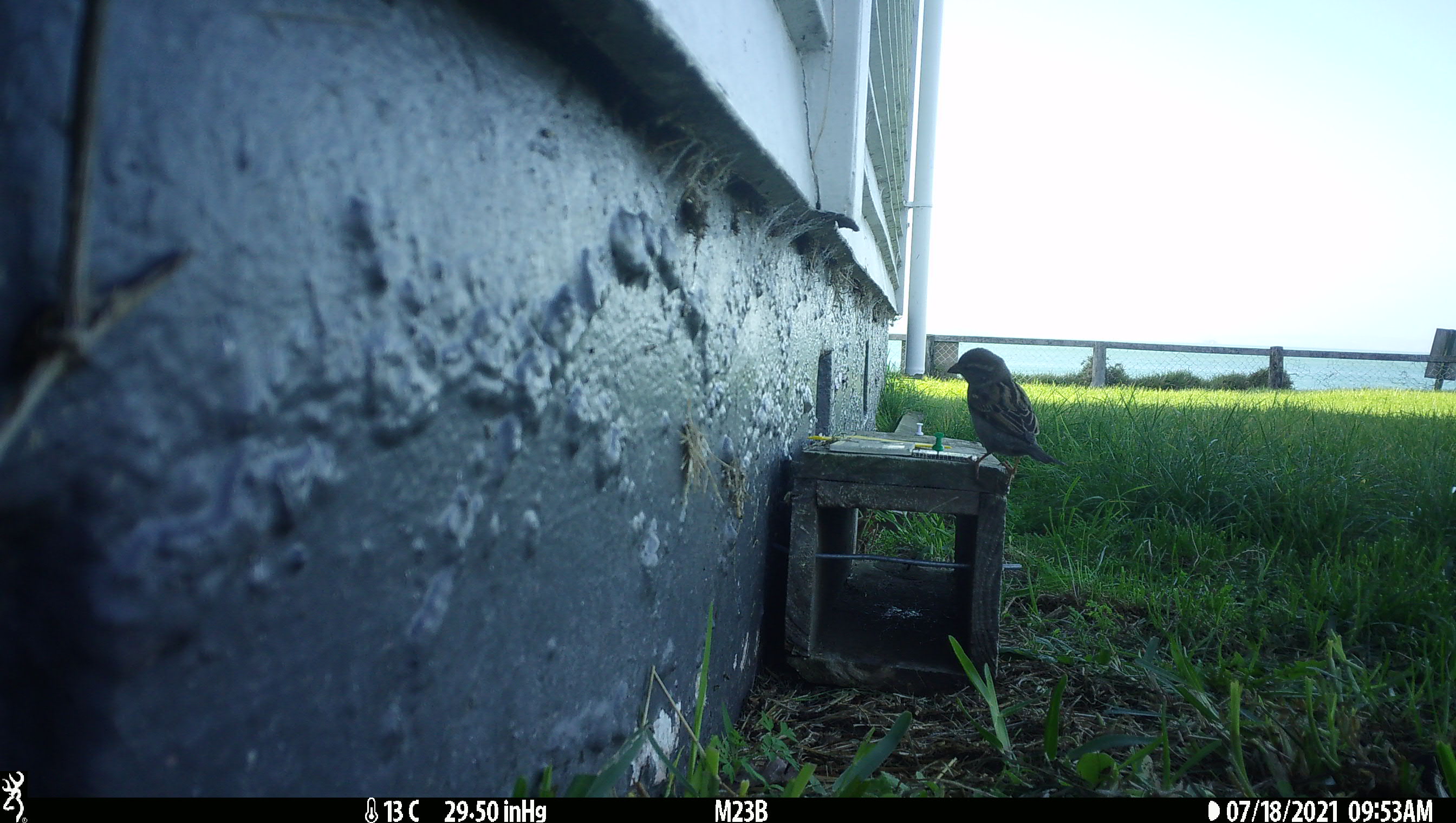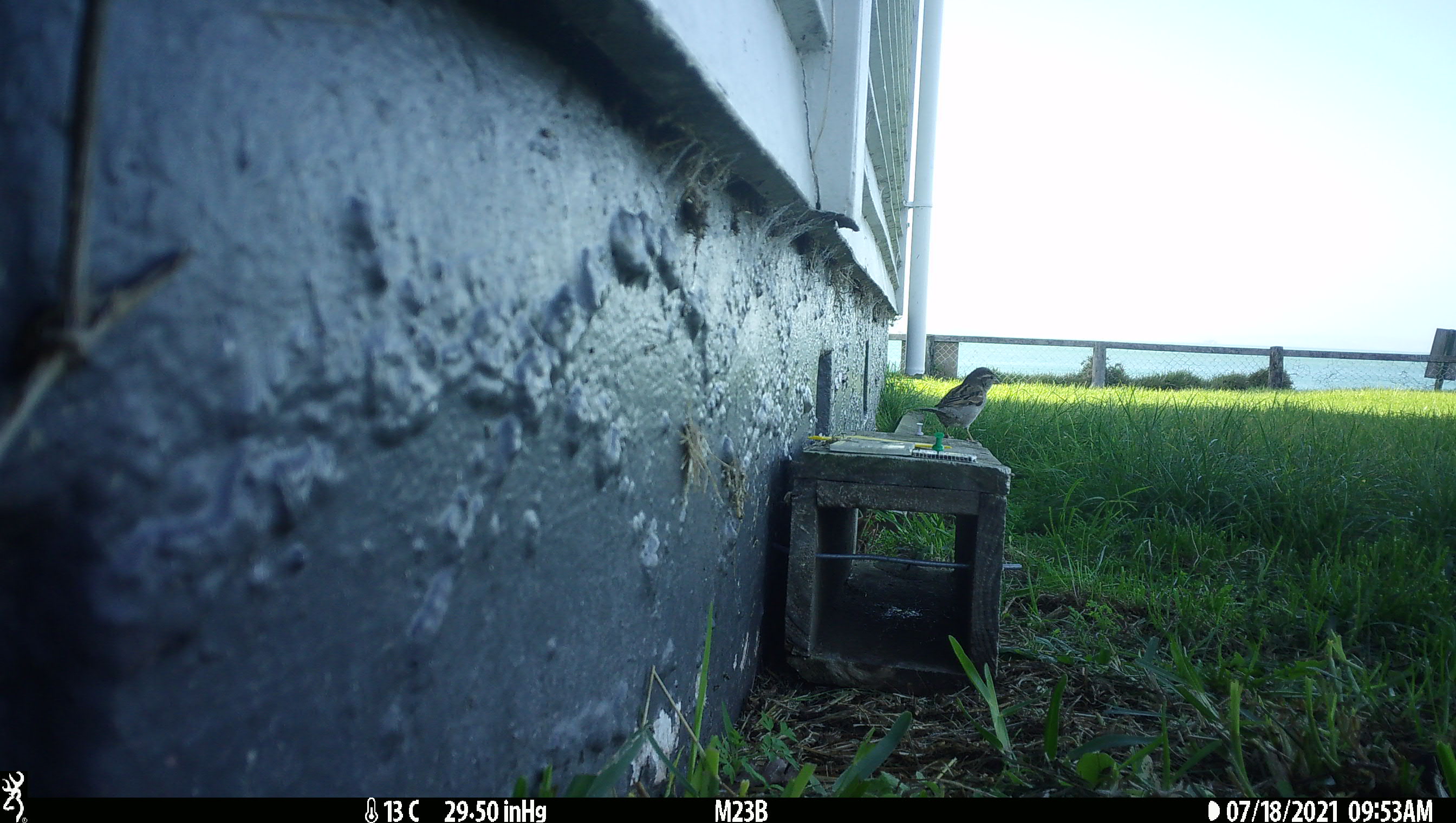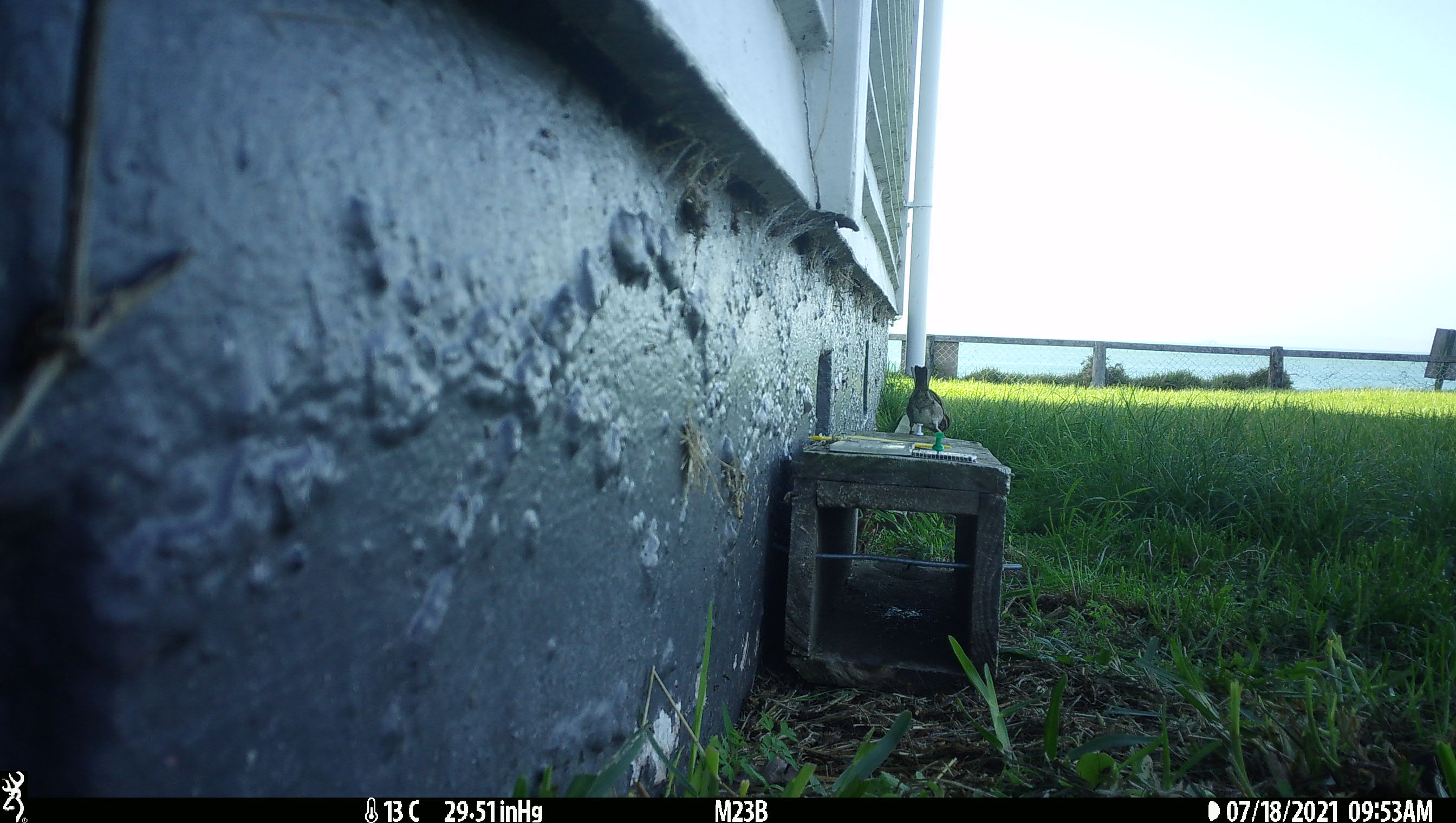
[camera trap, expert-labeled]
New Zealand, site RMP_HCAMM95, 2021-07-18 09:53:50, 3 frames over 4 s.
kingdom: Animalia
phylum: Chordata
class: Aves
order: Passeriformes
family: Passeridae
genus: Passer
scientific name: Passer domesticus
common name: house sparrow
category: sparrow